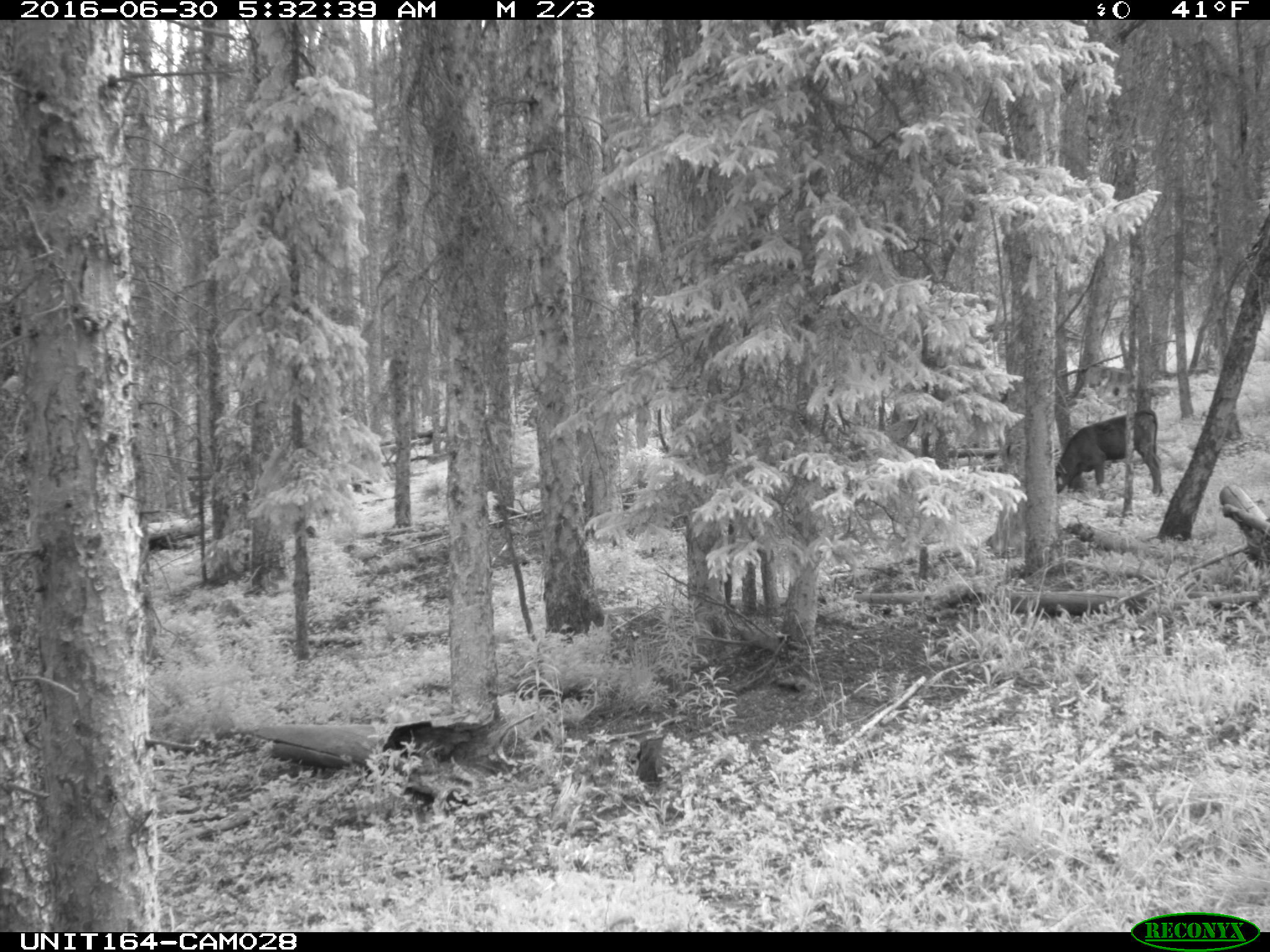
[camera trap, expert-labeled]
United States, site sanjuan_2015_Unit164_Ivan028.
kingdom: Animalia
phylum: Chordata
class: Mammalia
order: Artiodactyla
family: Bovidae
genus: Bos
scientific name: Bos taurus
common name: domestic cow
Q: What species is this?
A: Bos taurus (domestic cow).